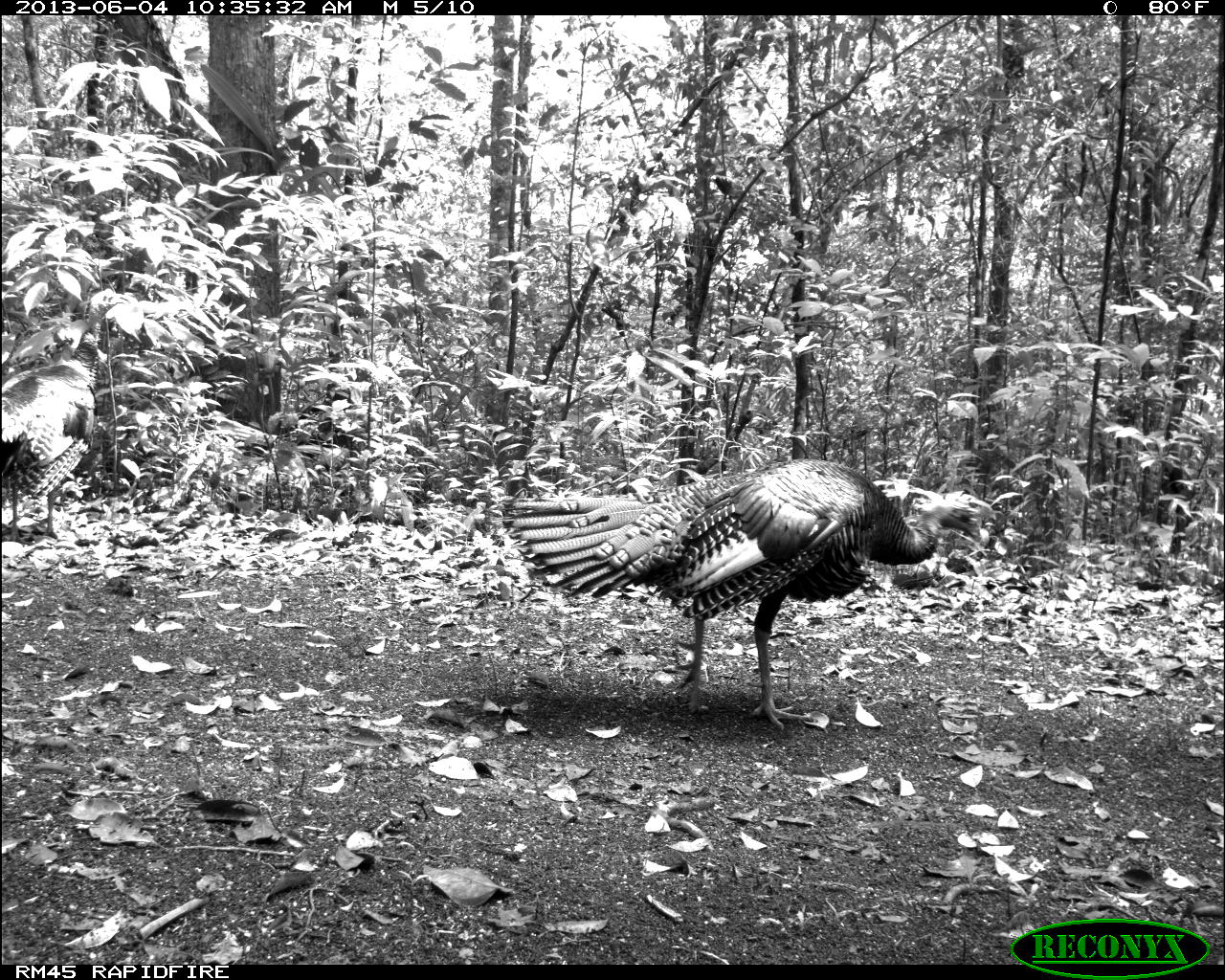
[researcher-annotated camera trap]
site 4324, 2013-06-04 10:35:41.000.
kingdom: Animalia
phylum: Chordata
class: Aves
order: Galliformes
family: Phasianidae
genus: Meleagris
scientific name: Meleagris ocellata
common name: ocellated turkey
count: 1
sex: male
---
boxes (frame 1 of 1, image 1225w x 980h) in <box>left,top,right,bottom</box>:
meleagris ocellata: <box>499,456,983,729</box>; <box>0,288,131,547</box>